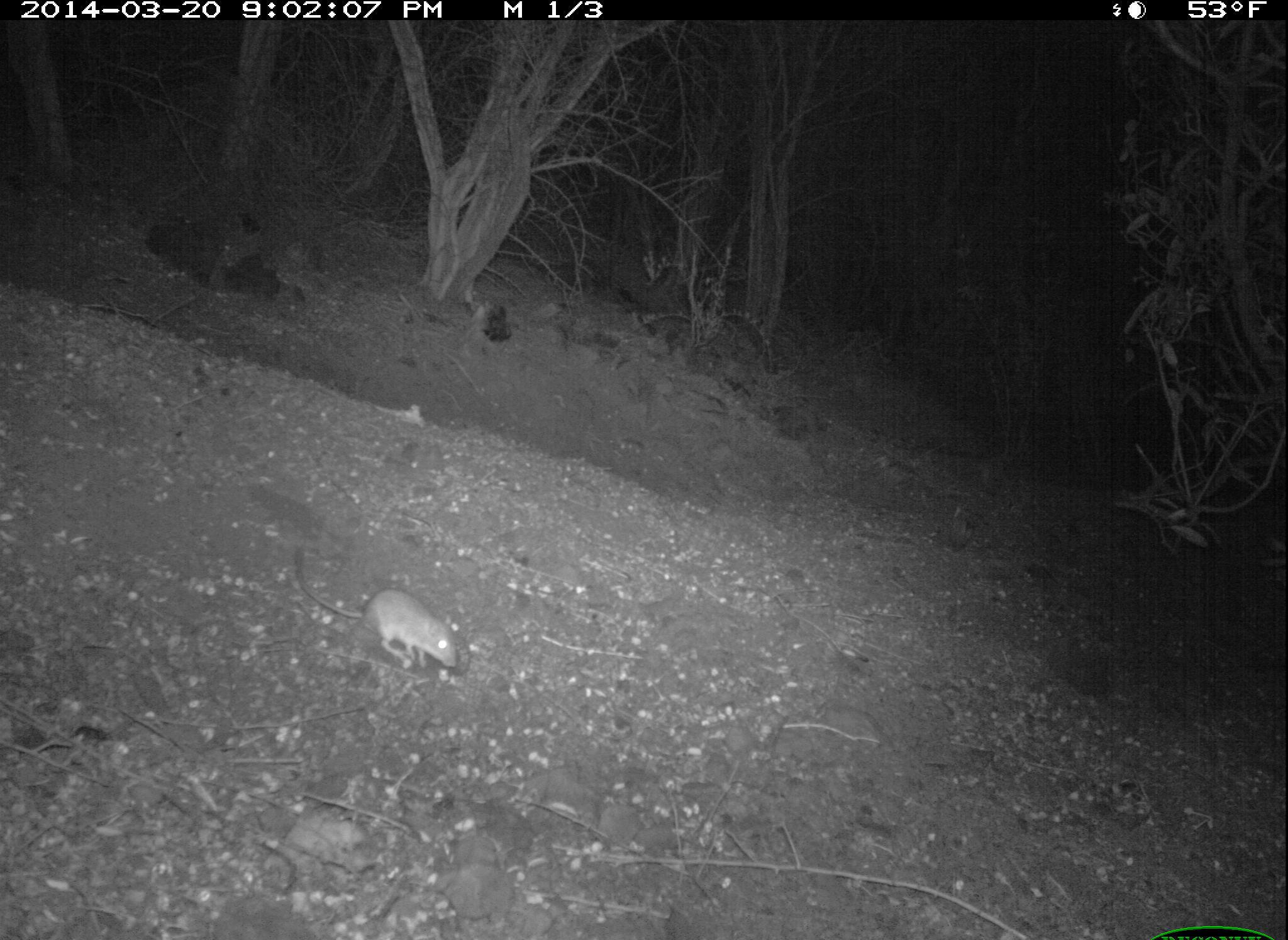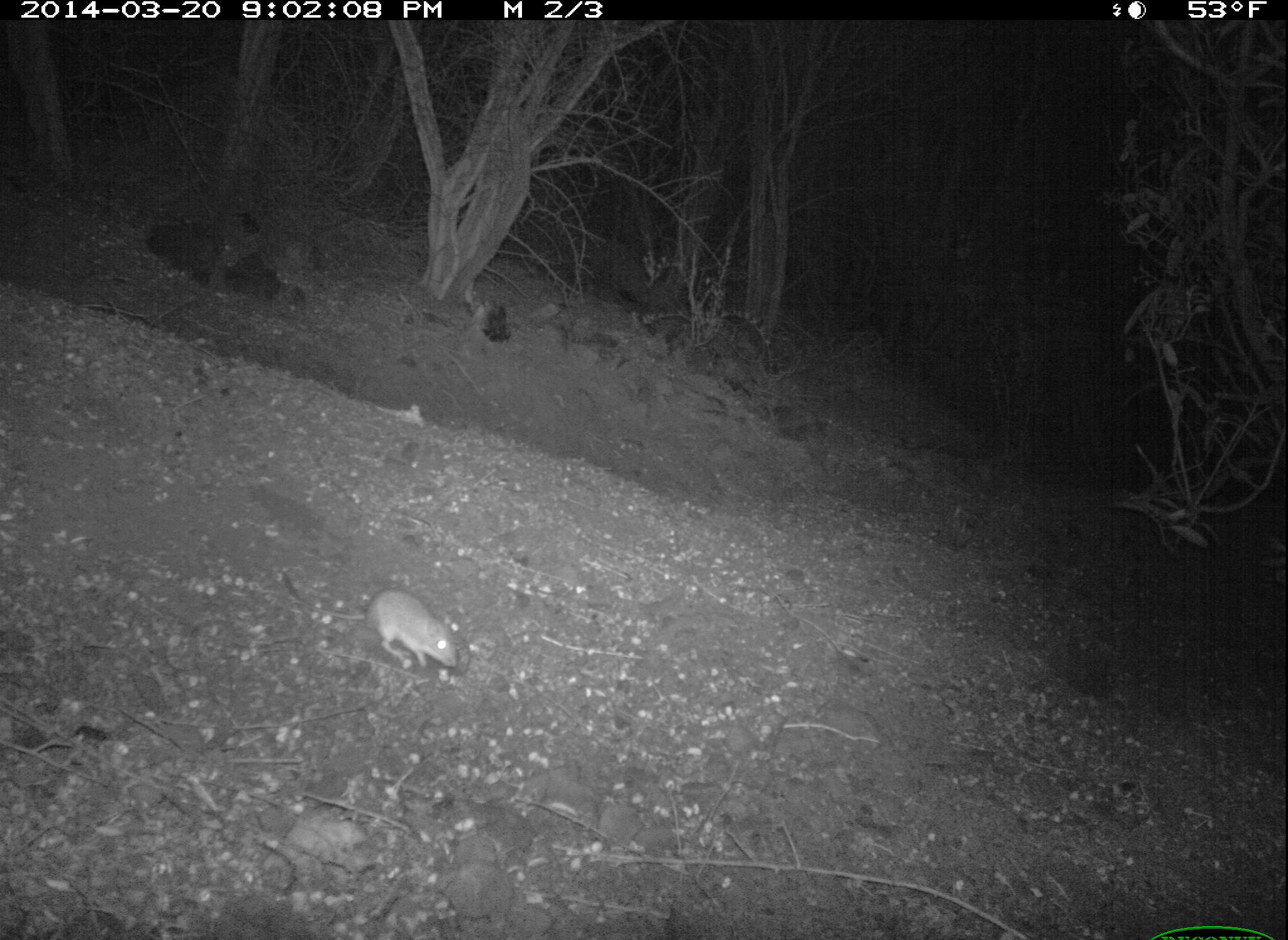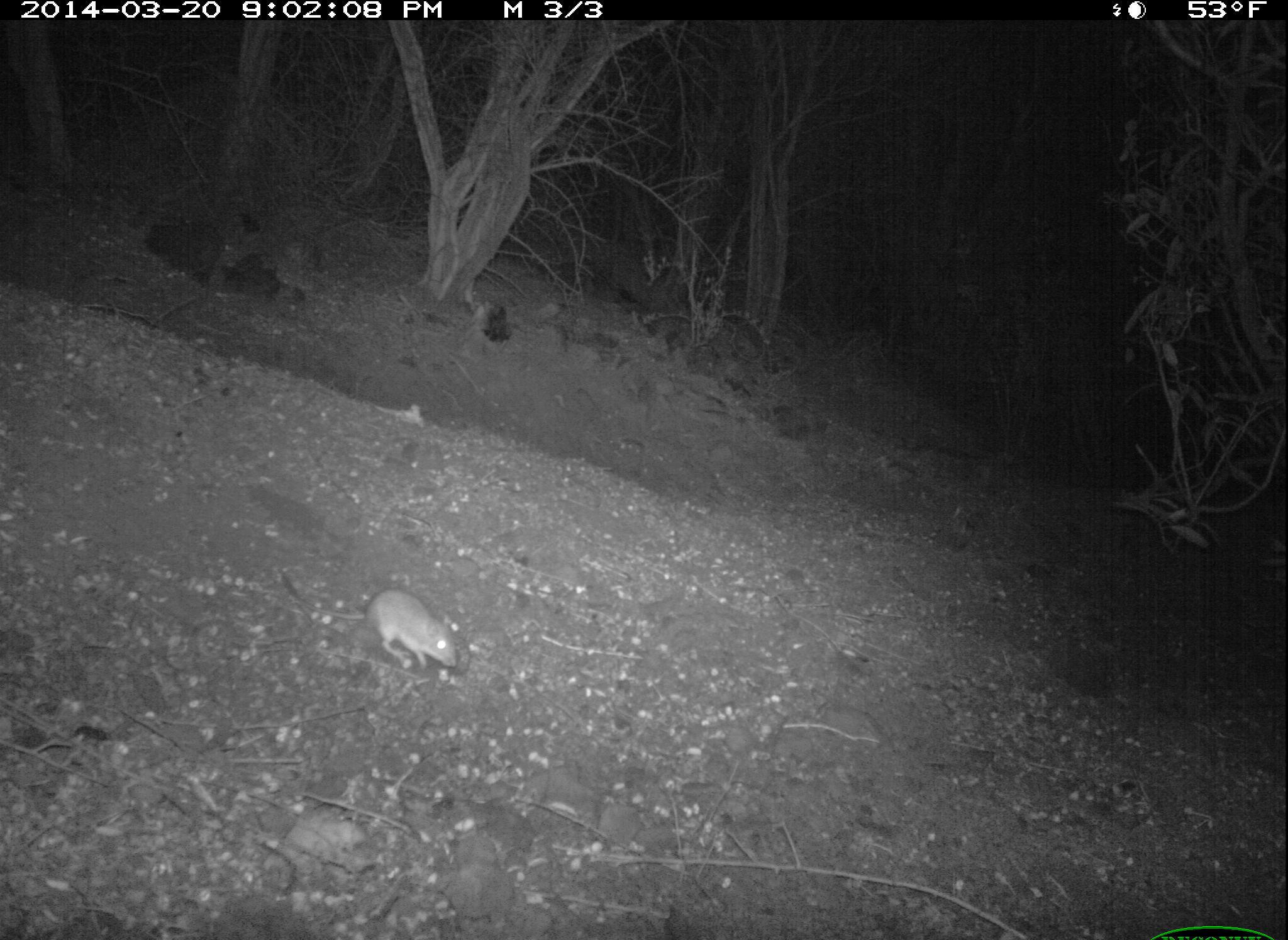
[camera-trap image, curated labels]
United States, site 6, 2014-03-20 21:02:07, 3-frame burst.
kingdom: Animalia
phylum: Chordata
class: Mammalia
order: Rodentia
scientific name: Rodentia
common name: rodent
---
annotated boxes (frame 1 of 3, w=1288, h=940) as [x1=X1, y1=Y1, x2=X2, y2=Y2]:
rodent: [x1=285, y1=545, x2=462, y2=672]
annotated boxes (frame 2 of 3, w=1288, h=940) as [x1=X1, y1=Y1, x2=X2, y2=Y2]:
rodent: [x1=280, y1=569, x2=460, y2=673]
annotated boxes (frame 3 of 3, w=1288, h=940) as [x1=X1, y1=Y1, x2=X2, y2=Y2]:
rodent: [x1=282, y1=563, x2=464, y2=673]